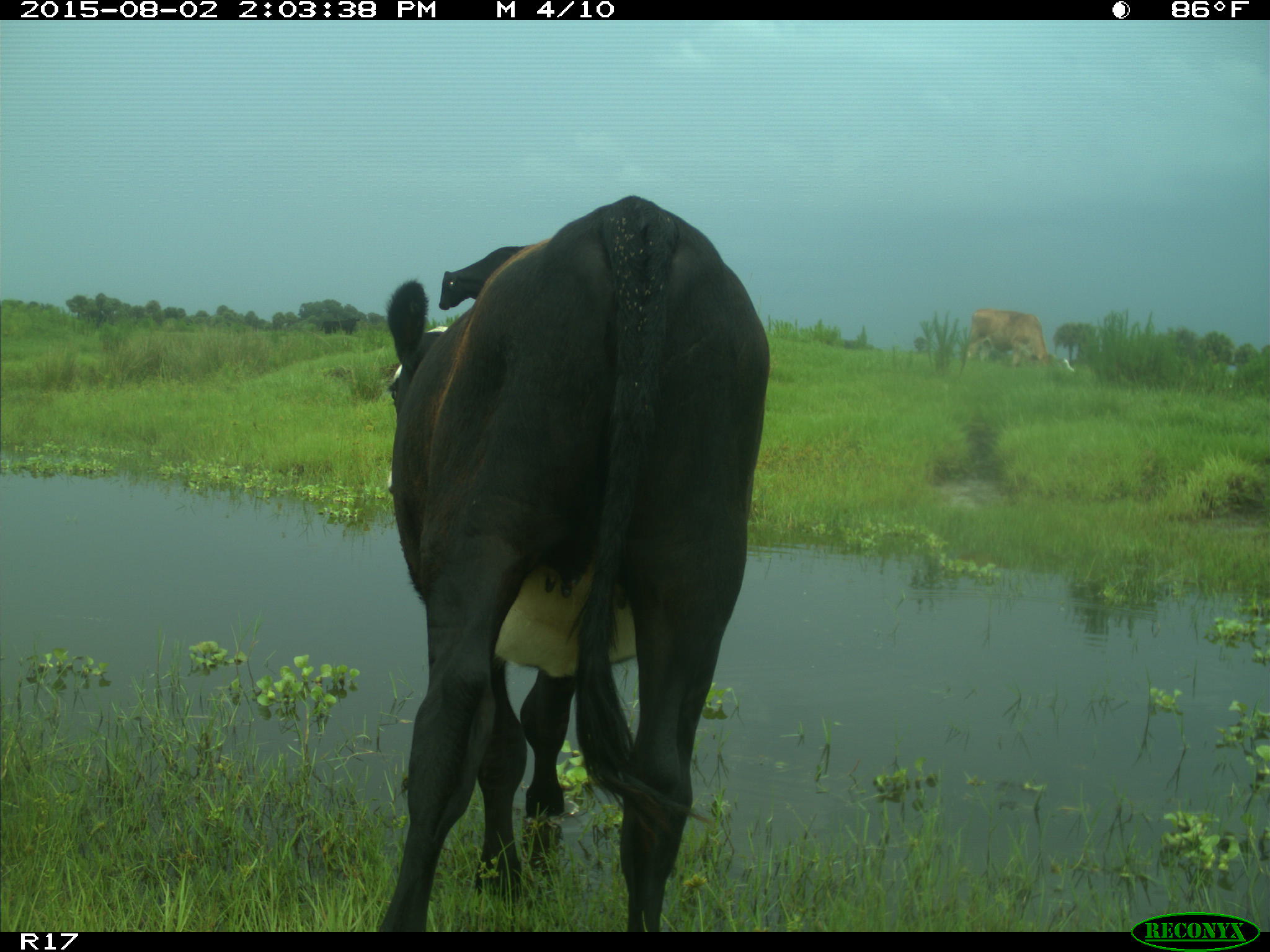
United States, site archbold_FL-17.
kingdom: Animalia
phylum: Chordata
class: Mammalia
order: Artiodactyla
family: Bovidae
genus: Bos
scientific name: Bos taurus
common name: domestic cow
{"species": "Bos taurus (domestic cow)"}